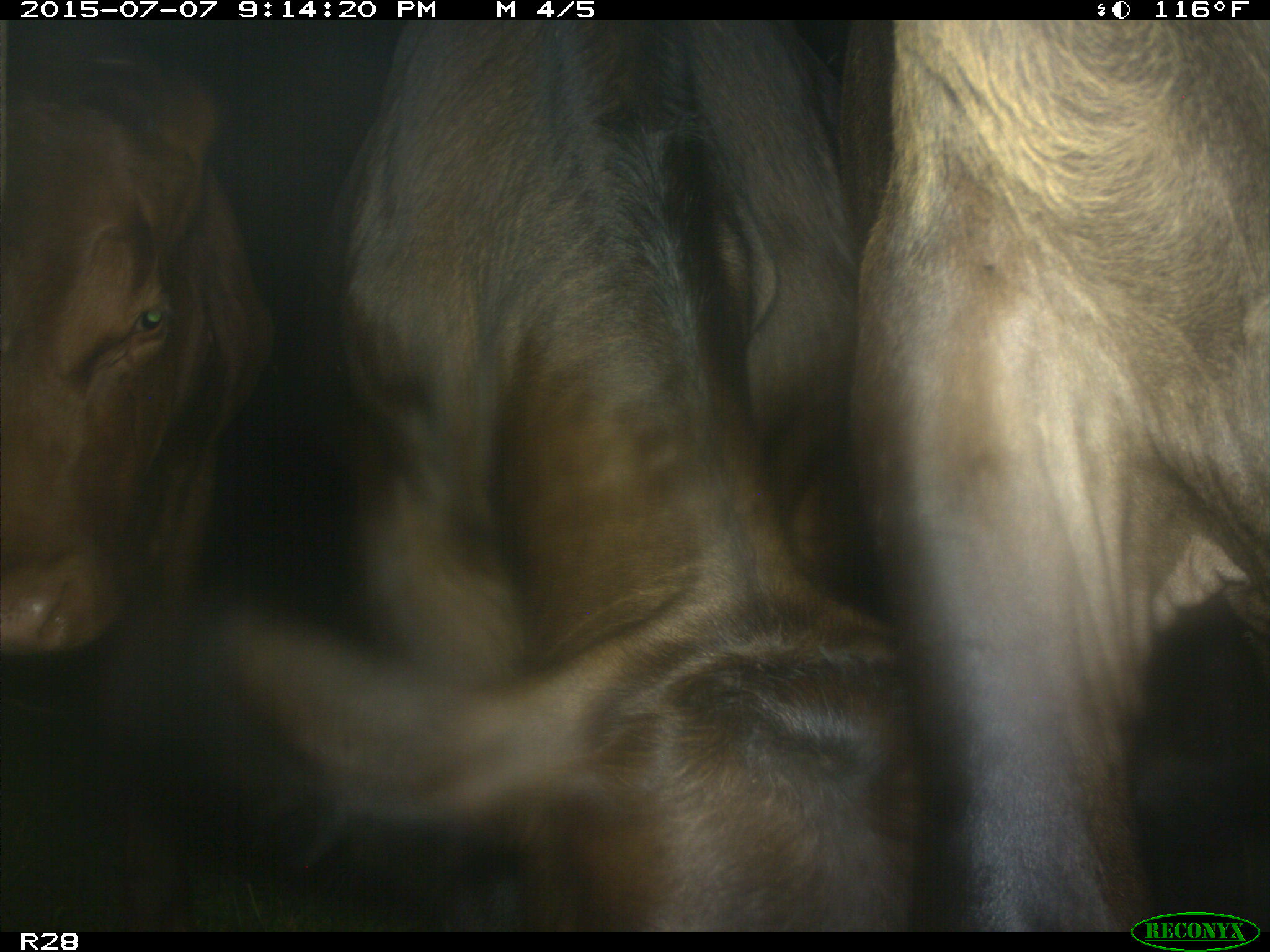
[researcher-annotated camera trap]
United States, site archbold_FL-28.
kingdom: Animalia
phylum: Chordata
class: Mammalia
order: Artiodactyla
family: Bovidae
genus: Bos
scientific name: Bos taurus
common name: domestic cow